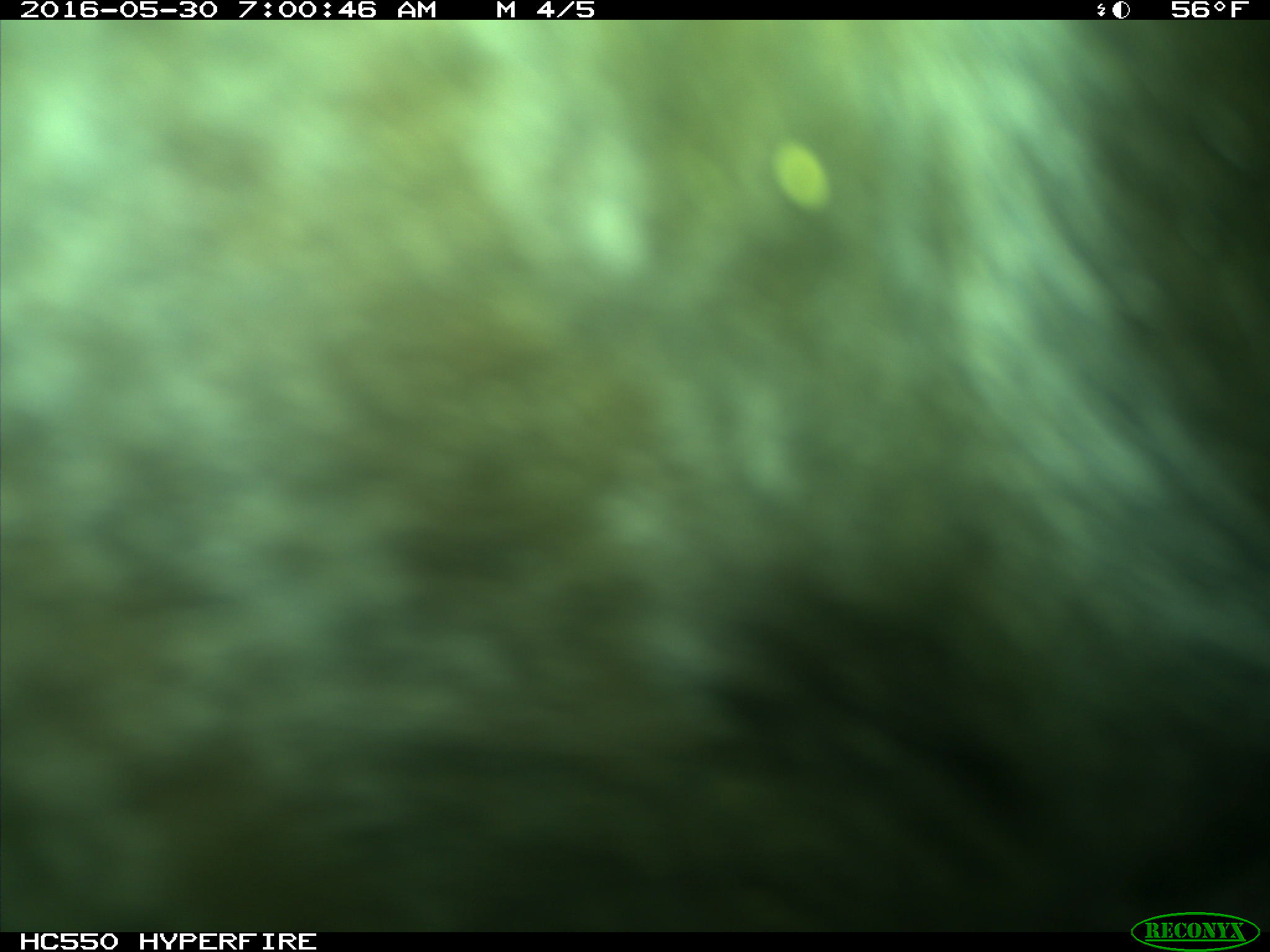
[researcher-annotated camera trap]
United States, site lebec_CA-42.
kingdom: Animalia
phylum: Chordata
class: Mammalia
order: Artiodactyla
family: Bovidae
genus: Bos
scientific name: Bos taurus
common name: domestic cow